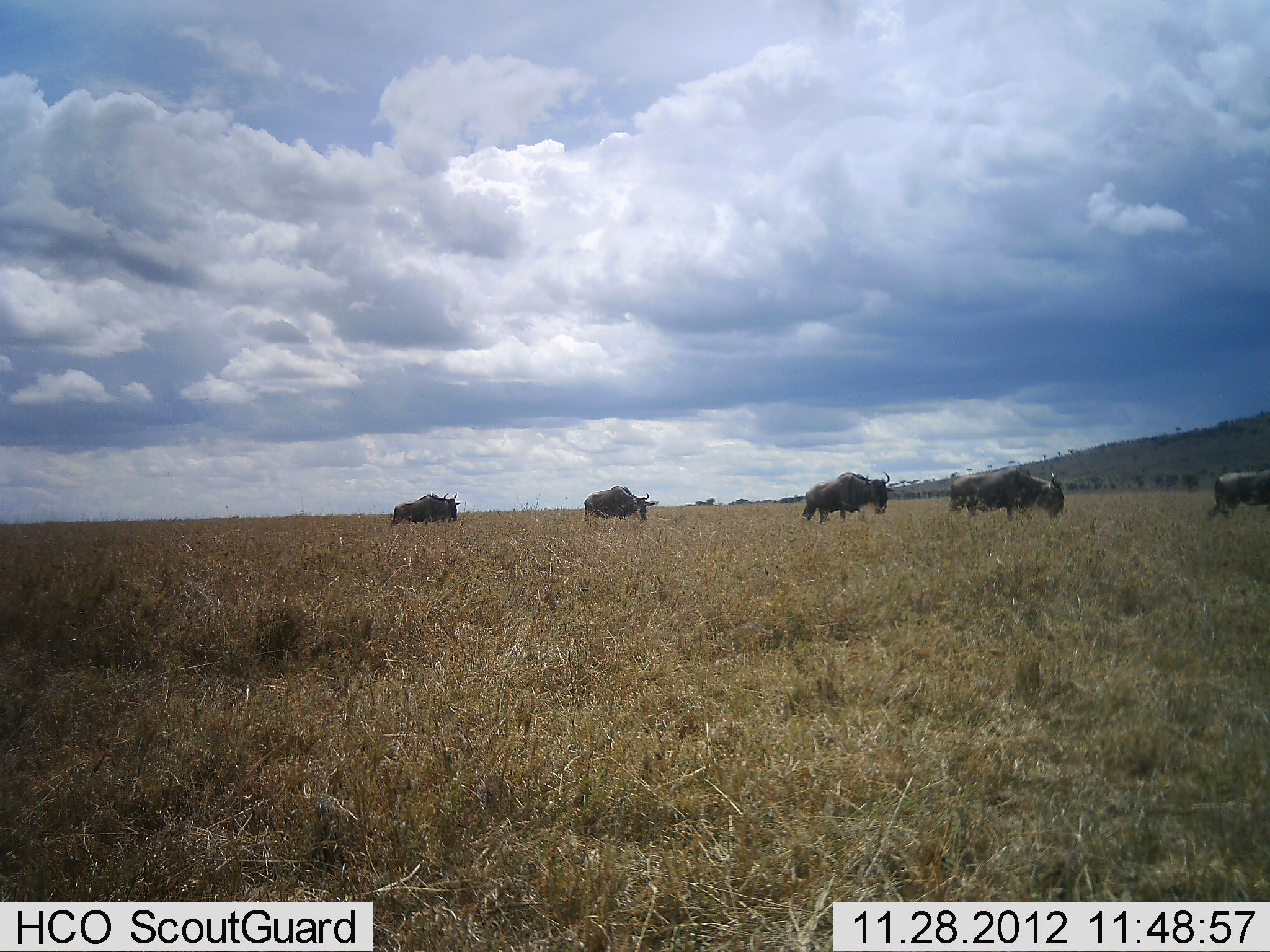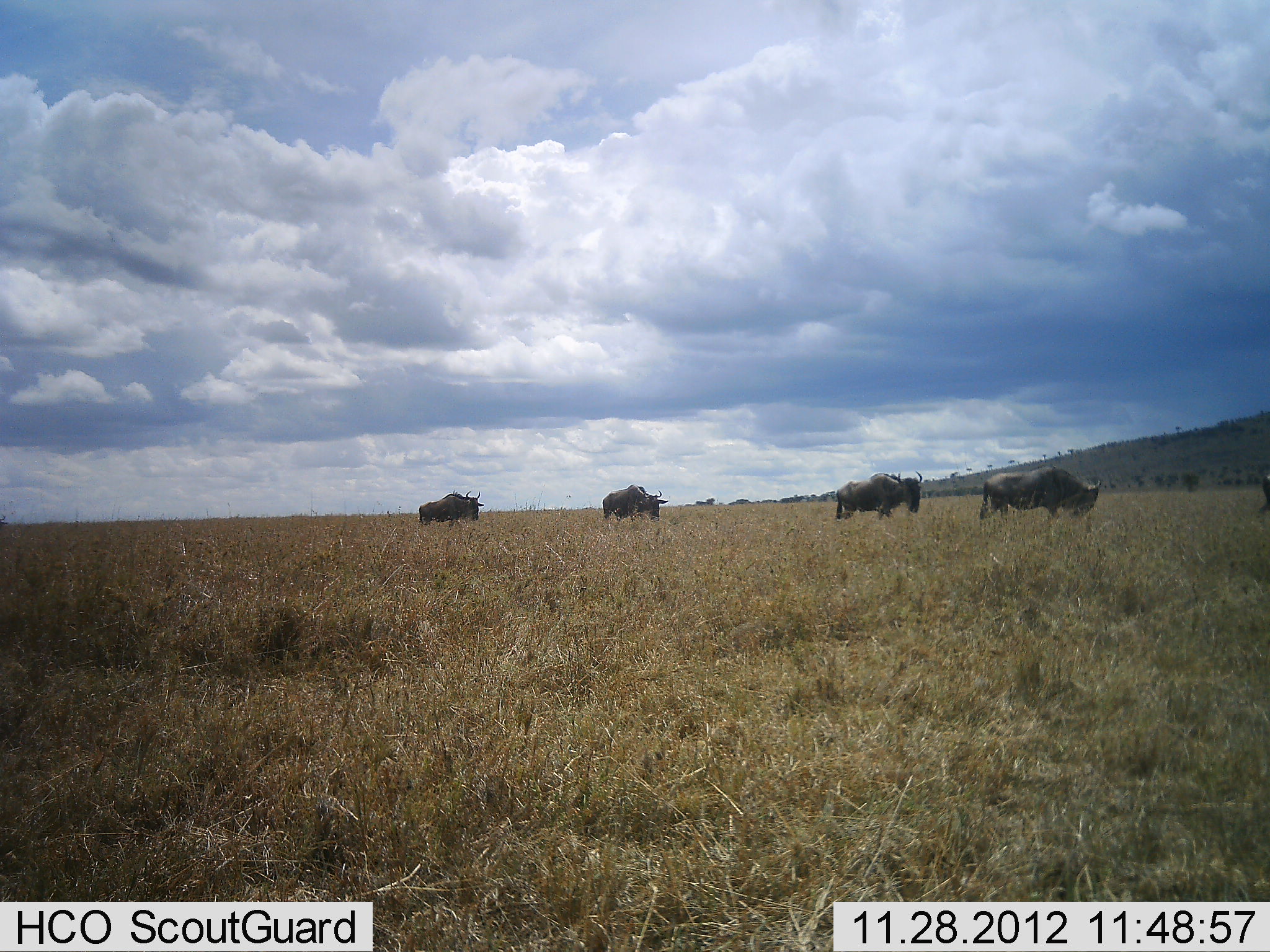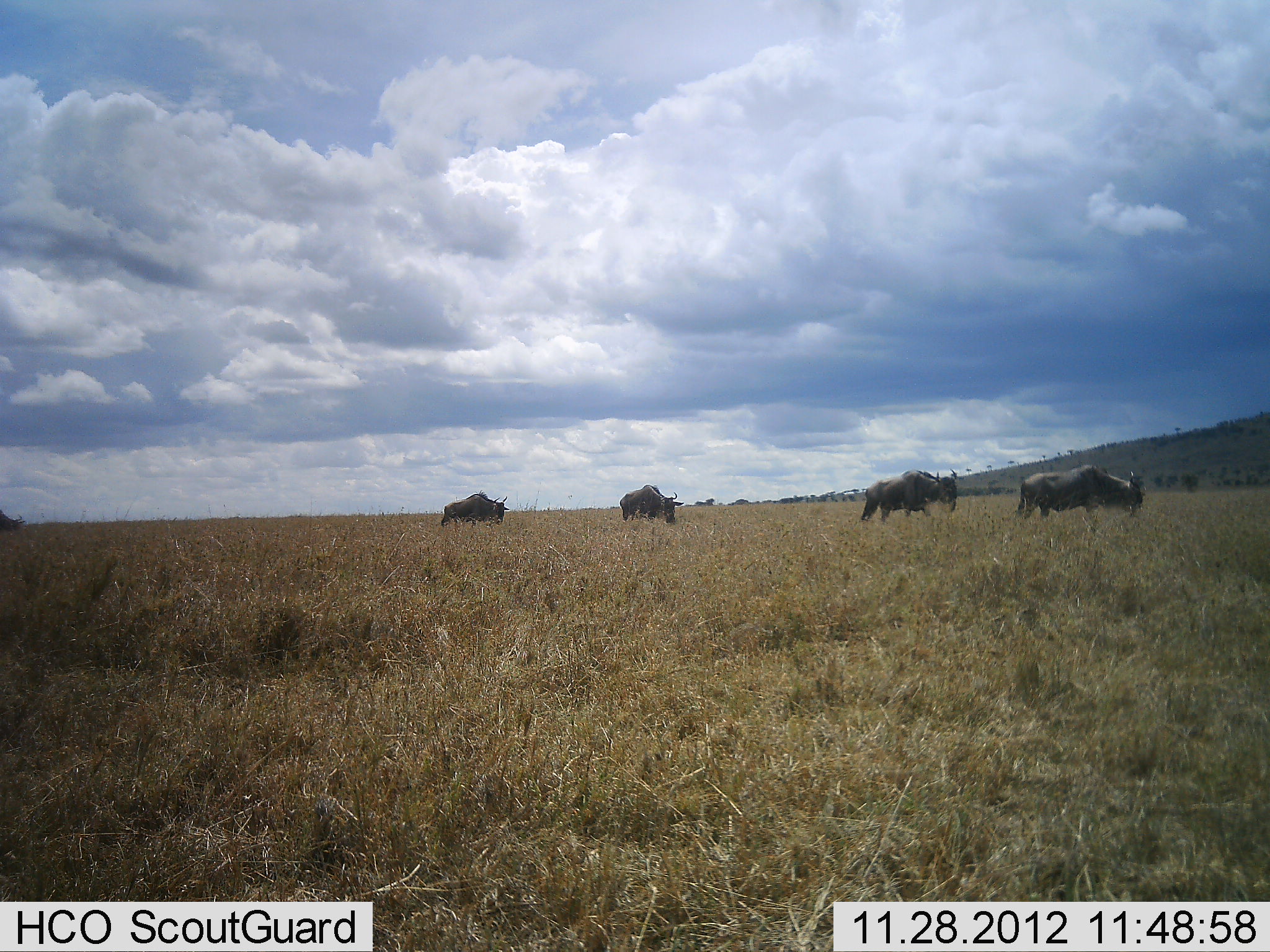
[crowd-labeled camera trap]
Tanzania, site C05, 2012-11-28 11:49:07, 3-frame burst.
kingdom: Animalia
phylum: Chordata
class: Mammalia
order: Artiodactyla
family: Bovidae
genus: Connochaetes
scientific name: Connochaetes taurinus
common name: blue wildebeest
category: wildebeest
Wildebeest (blue wildebeest) (Connochaetes taurinus), count 5. Behavior (volunteer vote fractions): standing 11%, resting 0%, moving 89%, interacting 0%. Young present (vote fraction): 0%. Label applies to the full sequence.